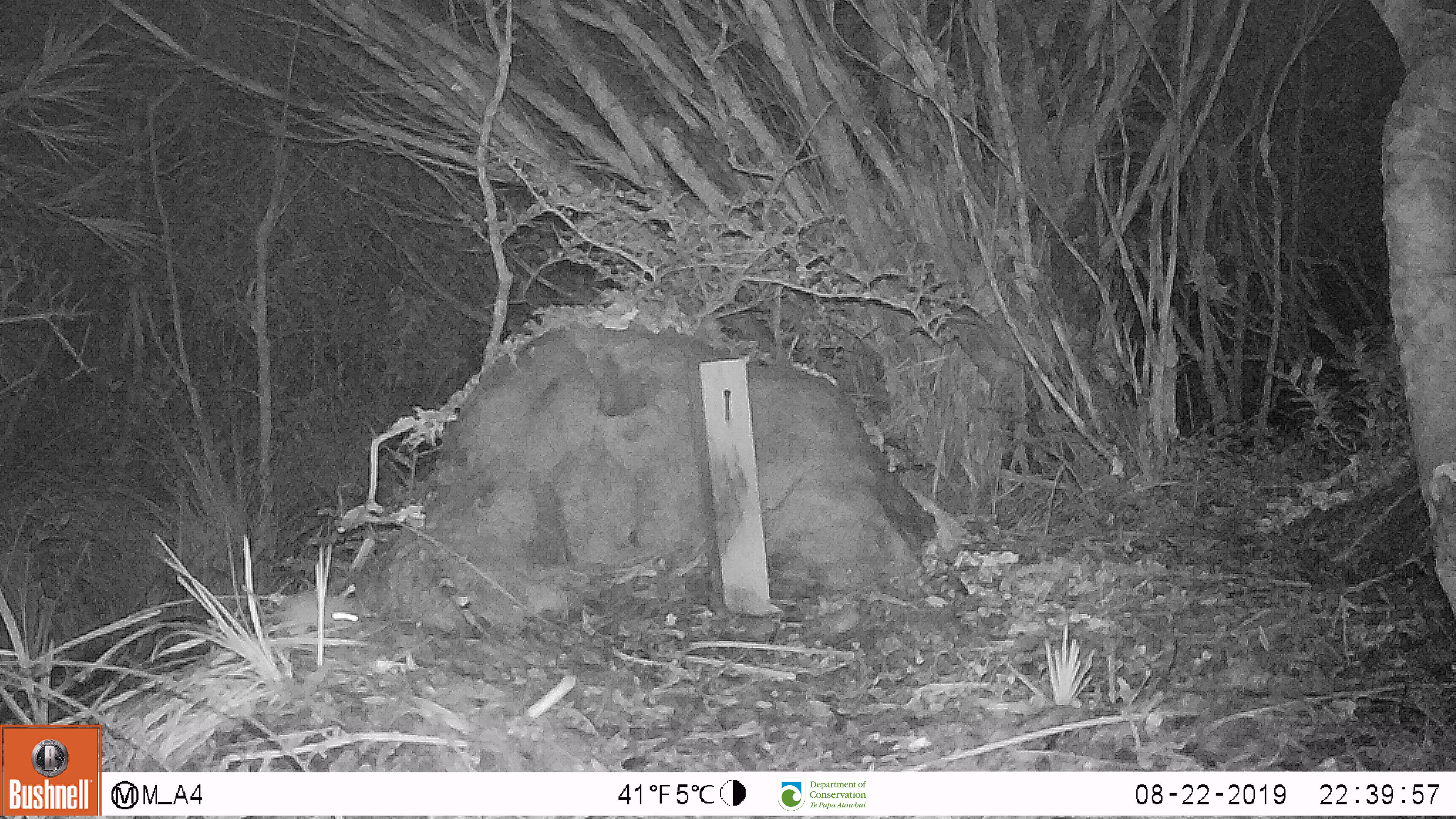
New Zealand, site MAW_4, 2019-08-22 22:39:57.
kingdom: Animalia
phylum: Chordata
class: Mammalia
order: Rodentia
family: Muridae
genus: Mus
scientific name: Mus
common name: mouse